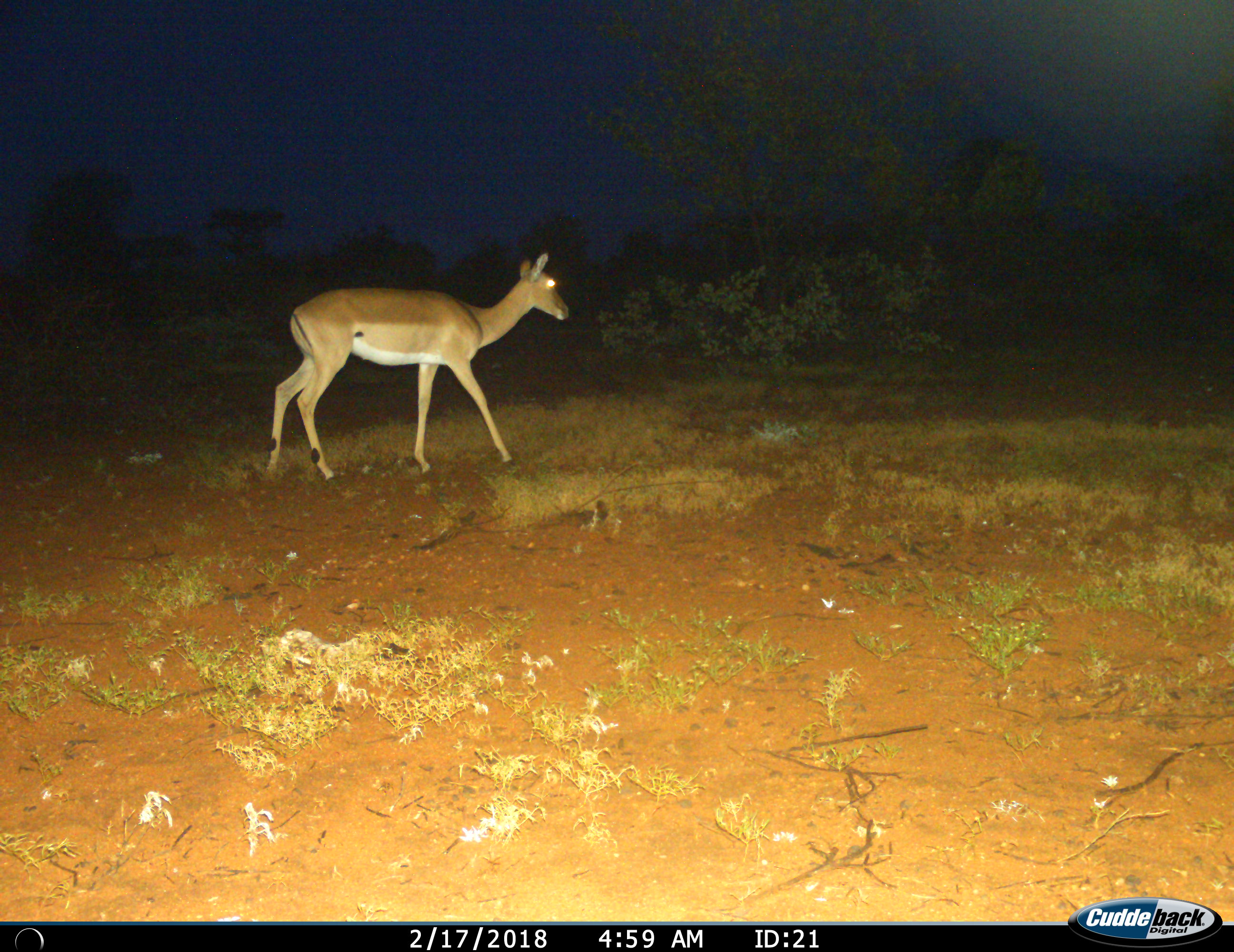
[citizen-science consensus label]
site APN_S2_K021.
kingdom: Animalia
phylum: Chordata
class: Mammalia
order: Artiodactyla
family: Bovidae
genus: Aepyceros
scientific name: Aepyceros melampus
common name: impala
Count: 1.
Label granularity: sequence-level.